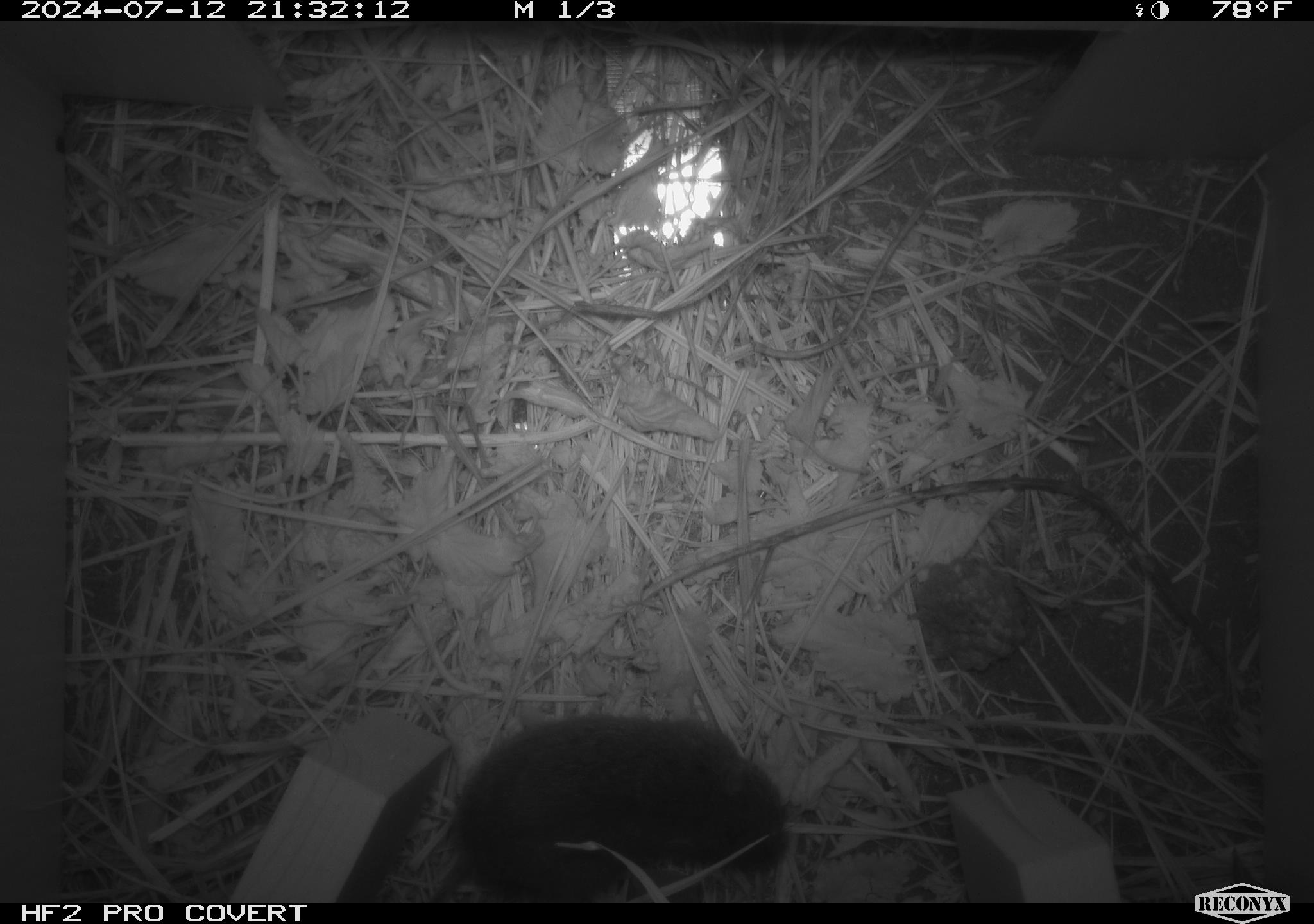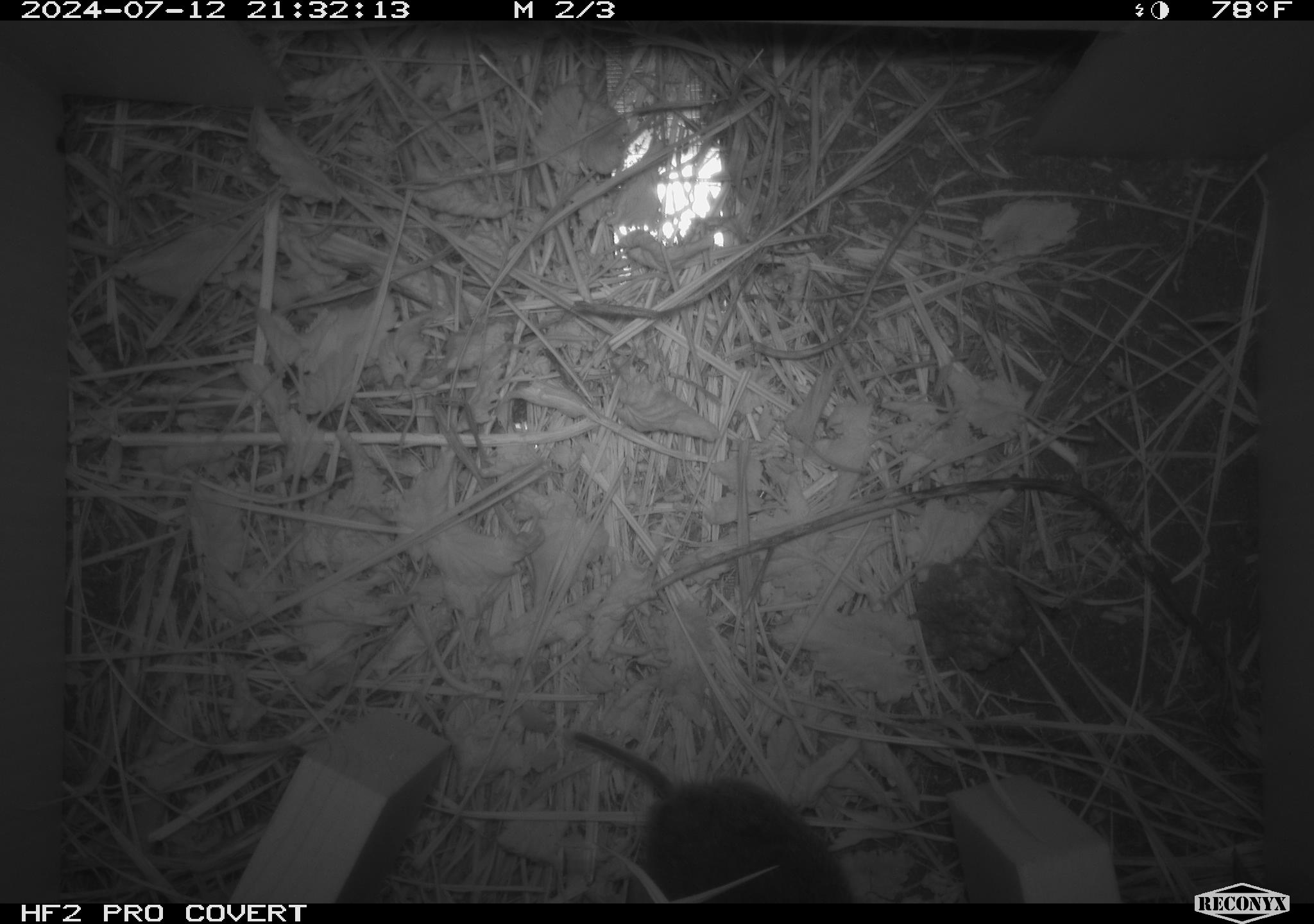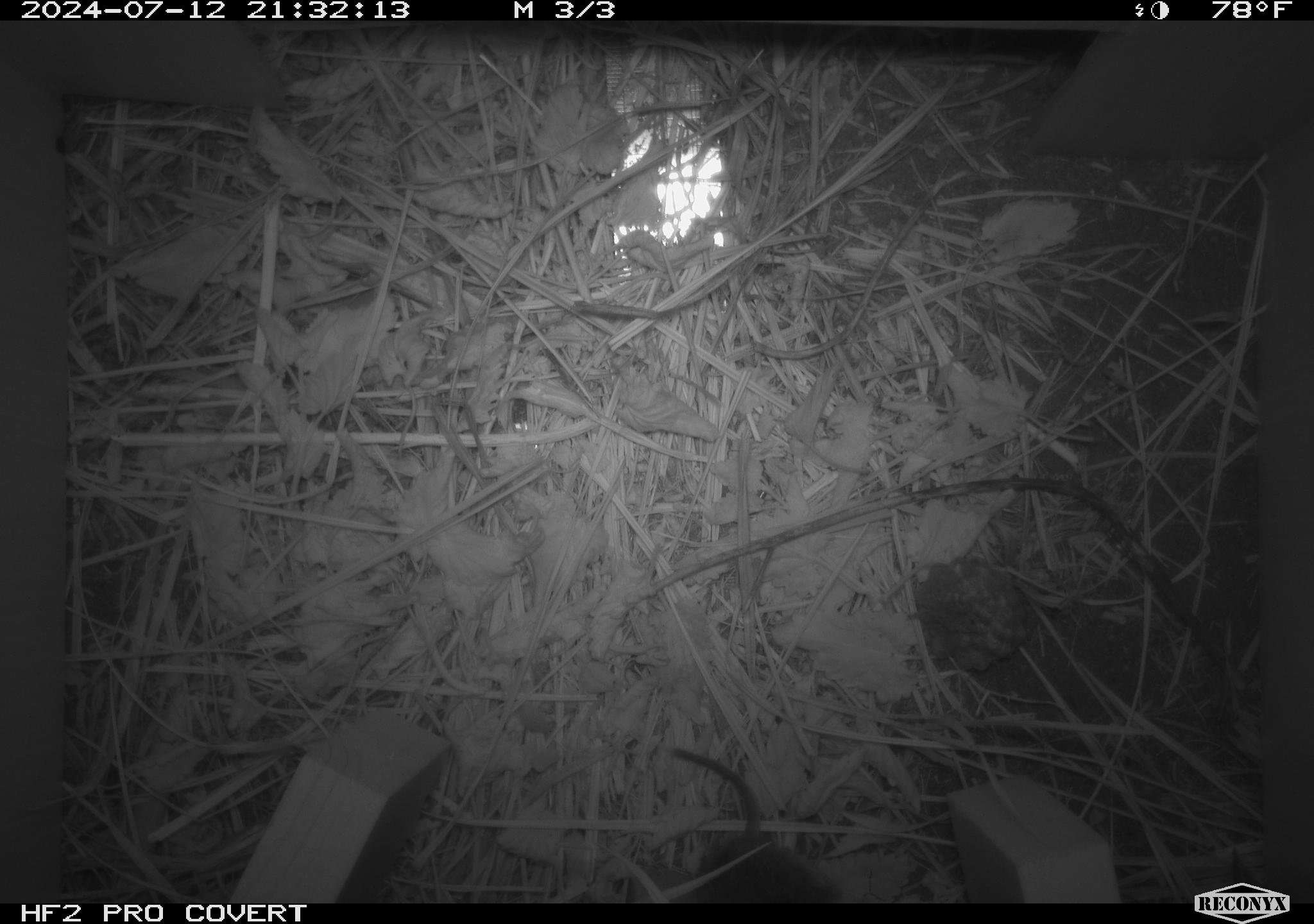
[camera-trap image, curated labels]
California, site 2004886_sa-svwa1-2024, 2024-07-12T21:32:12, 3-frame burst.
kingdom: Animalia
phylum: Arthropoda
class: Insecta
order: Hymenoptera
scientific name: Hymenoptera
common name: ants, bees, wasps, and sawflies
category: hymenoptera order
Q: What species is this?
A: Hymenoptera order (ants, bees, wasps, and sawflies) (Hymenoptera).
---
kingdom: Animalia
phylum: Chordata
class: Mammalia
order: Rodentia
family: Cricetidae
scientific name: Arvicolinae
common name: voles, lemmings, and muskrats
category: arvicolinae subfamily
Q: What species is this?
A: Arvicolinae subfamily (voles, lemmings, and muskrats) (Arvicolinae).